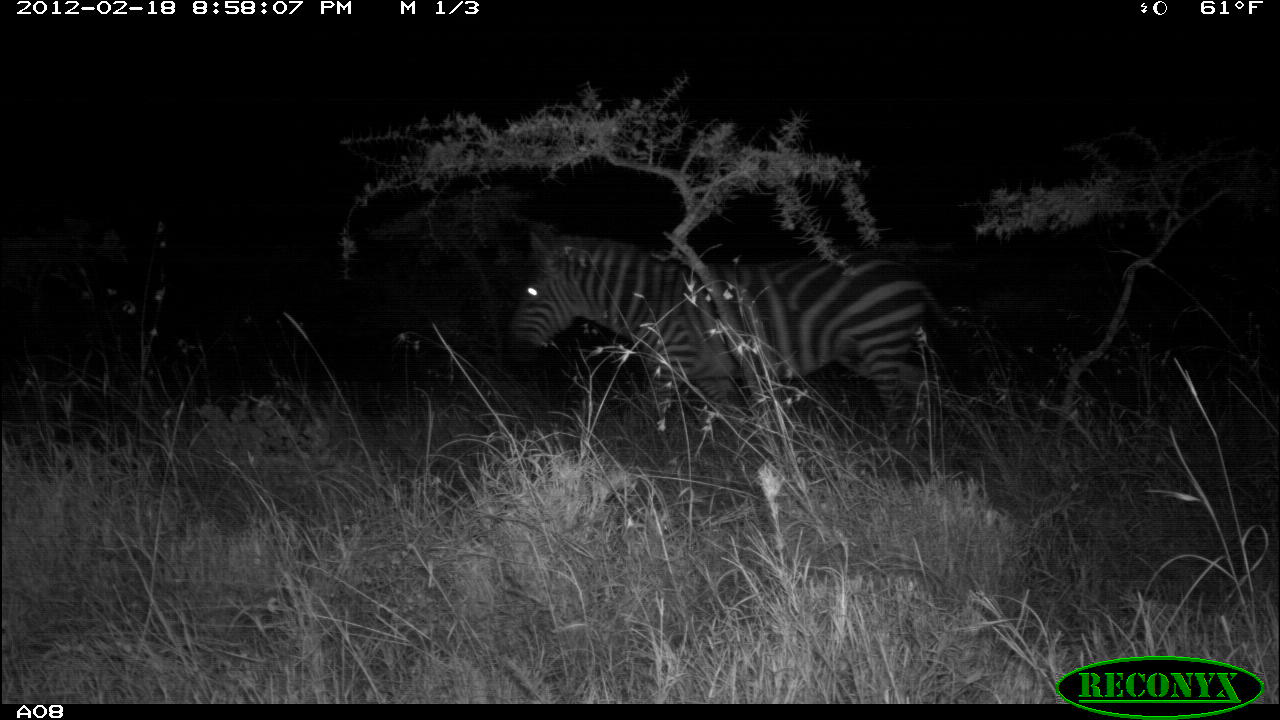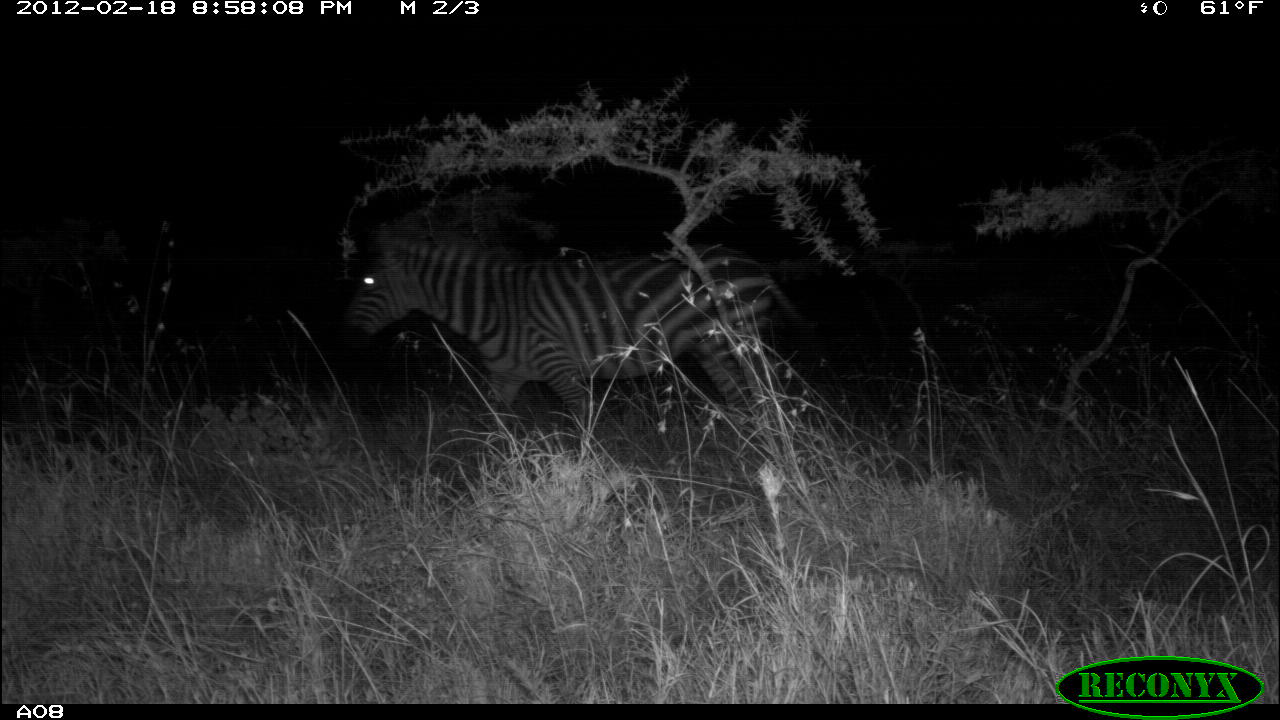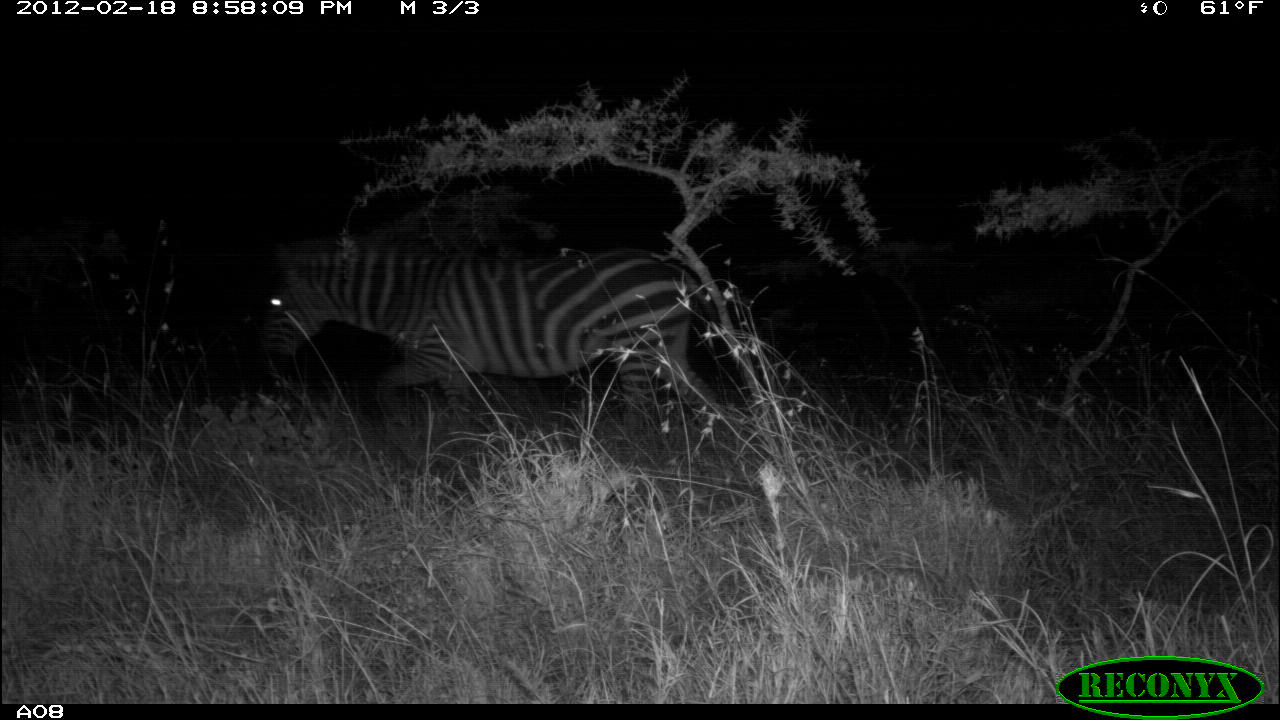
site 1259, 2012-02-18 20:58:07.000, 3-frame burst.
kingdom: Animalia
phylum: Chordata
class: Mammalia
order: Perissodactyla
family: Equidae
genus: Equus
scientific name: Equus quagga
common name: plains zebra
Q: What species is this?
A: Equus quagga (plains zebra).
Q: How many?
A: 1.